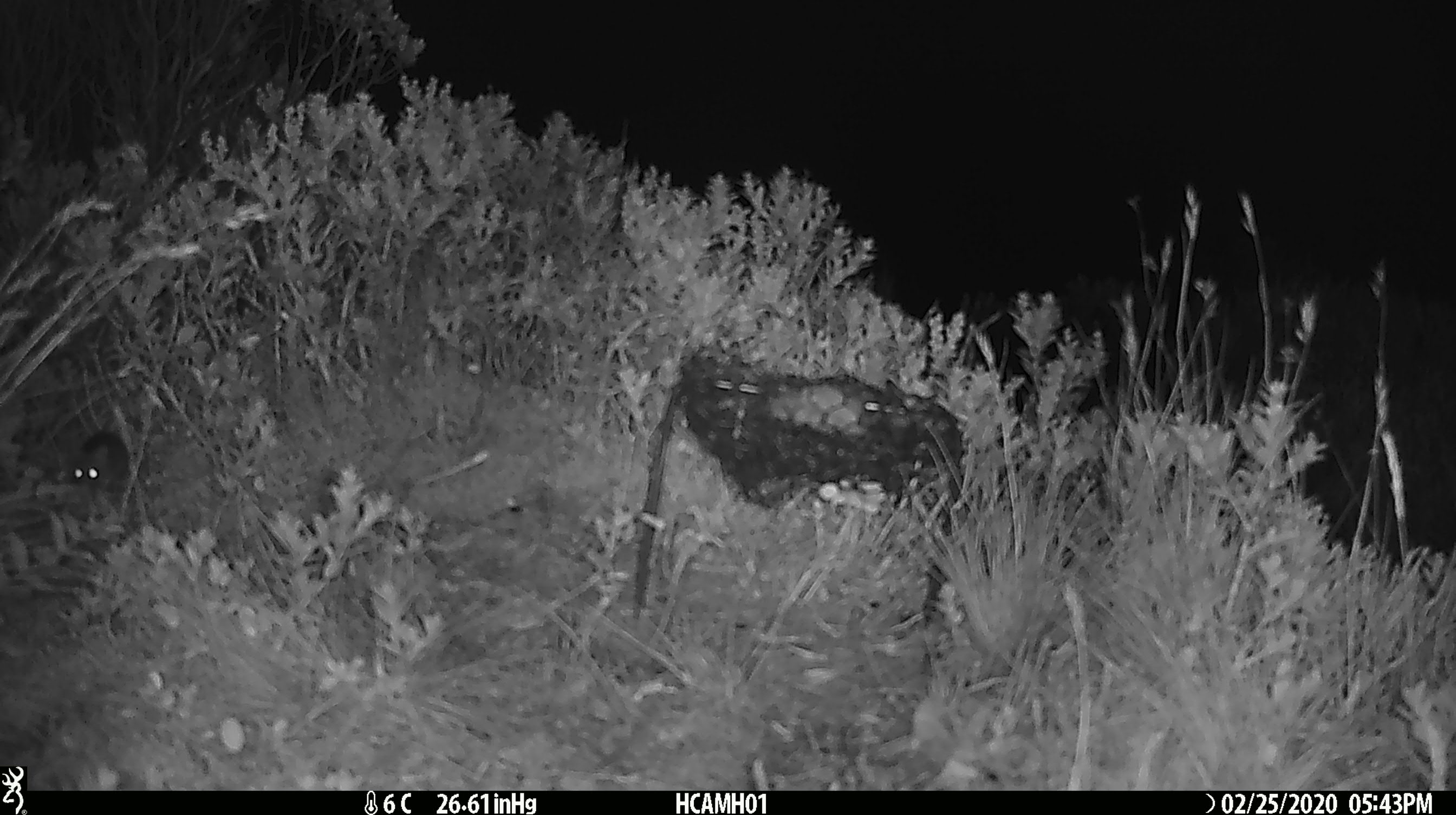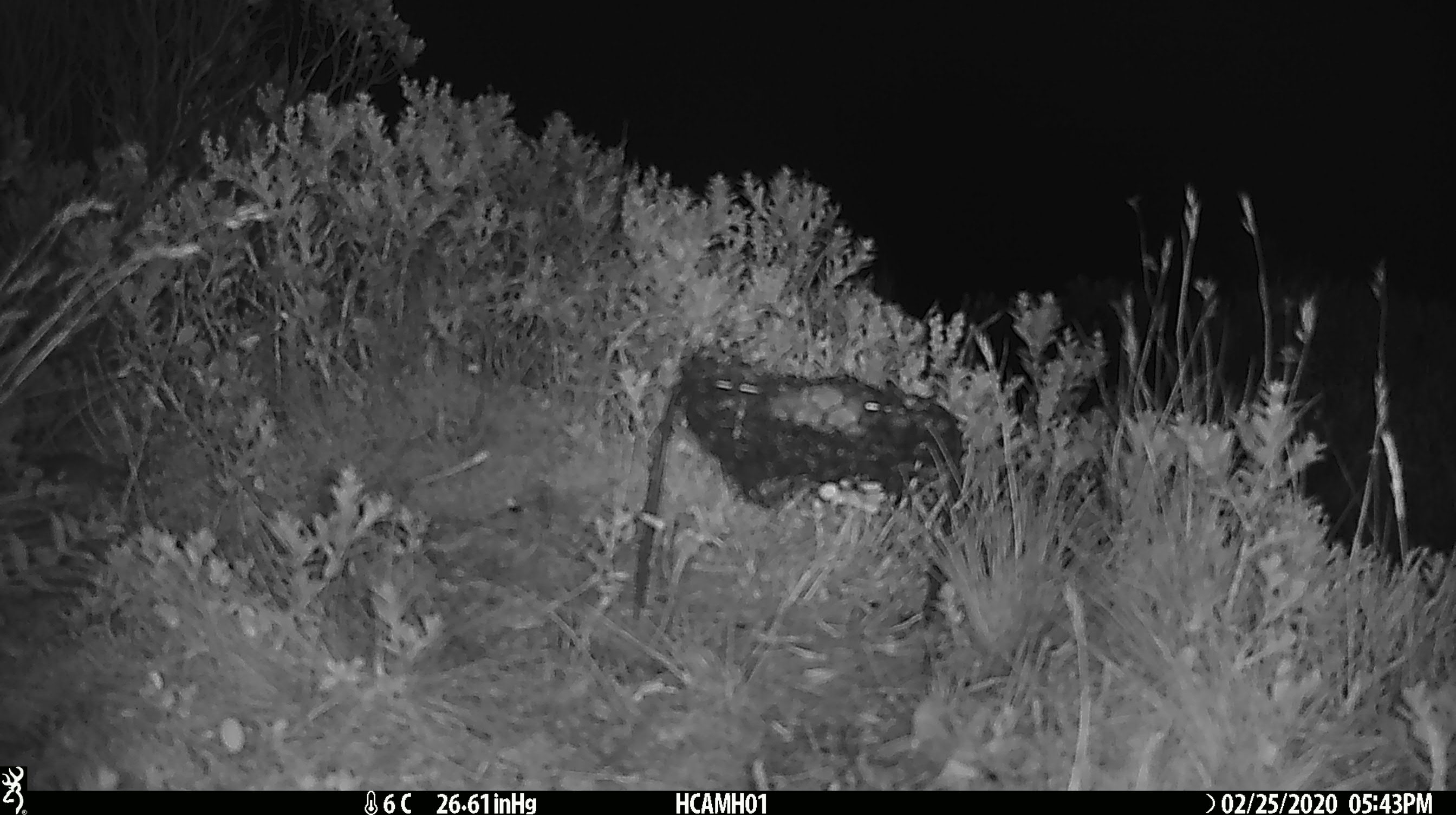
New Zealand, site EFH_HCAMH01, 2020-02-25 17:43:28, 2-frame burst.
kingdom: Animalia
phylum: Chordata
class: Mammalia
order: Rodentia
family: Muridae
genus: Mus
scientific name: Mus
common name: mouse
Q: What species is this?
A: Mouse (Mus).